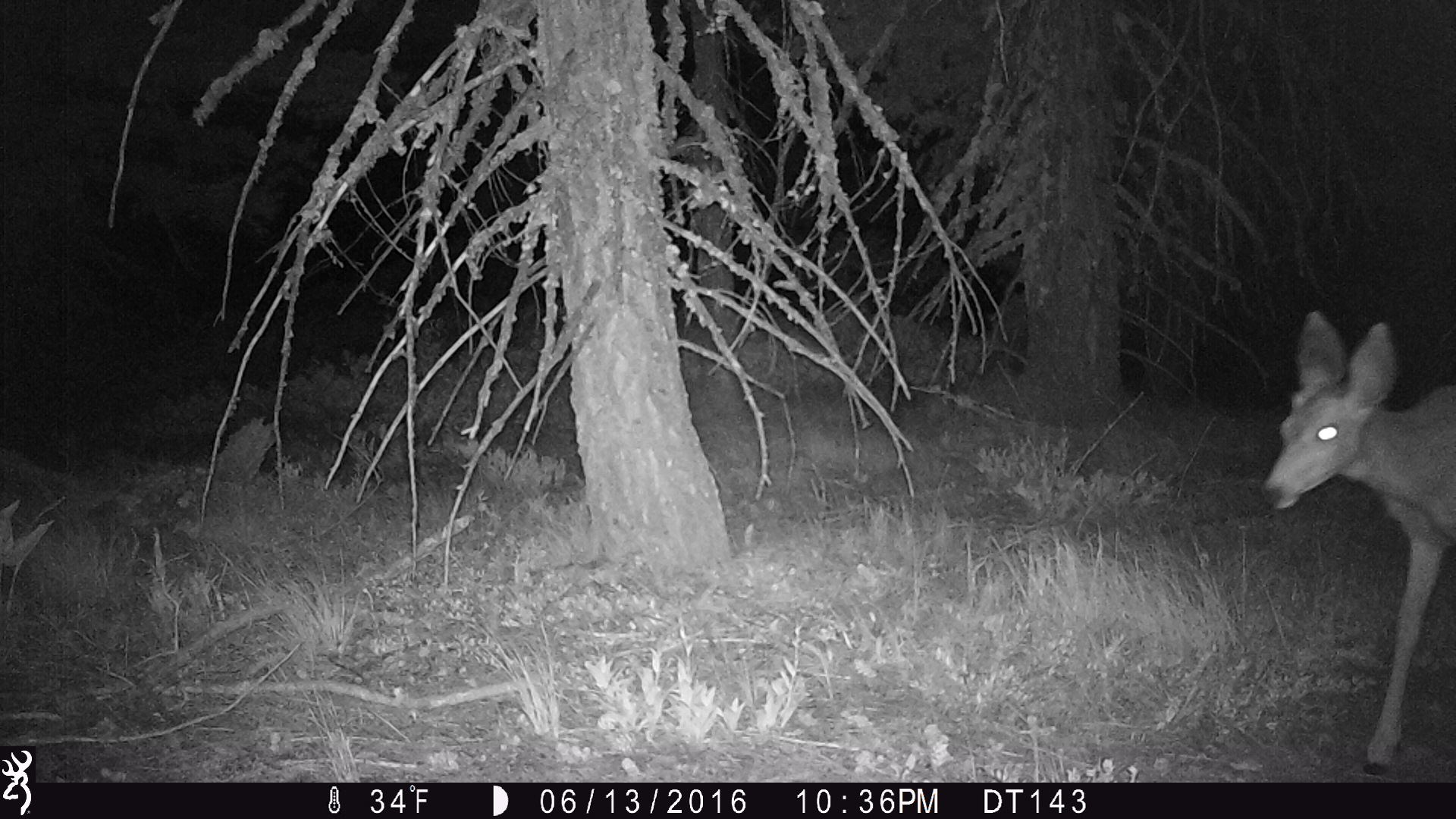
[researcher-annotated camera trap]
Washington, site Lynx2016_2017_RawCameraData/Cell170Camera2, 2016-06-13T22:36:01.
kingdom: Animalia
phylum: Chordata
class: Mammalia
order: Artiodactyla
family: Cervidae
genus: Odocoileus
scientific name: Odocoileus hemionus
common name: mule deer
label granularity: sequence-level